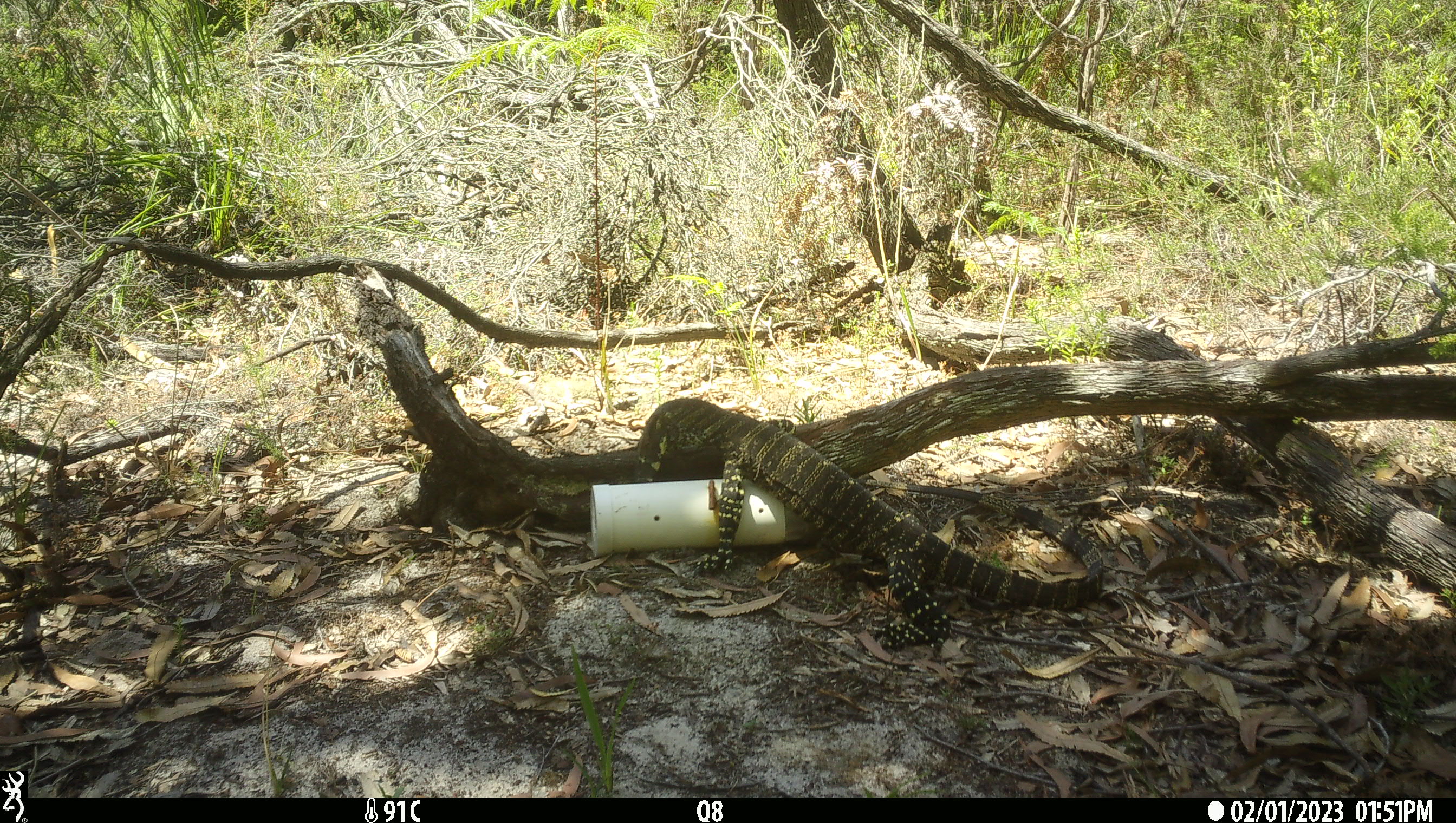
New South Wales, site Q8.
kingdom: Animalia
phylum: Chordata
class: Reptilia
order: Squamata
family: Varanidae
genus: Varanus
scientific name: Varanus varius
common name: lace monitor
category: goanna